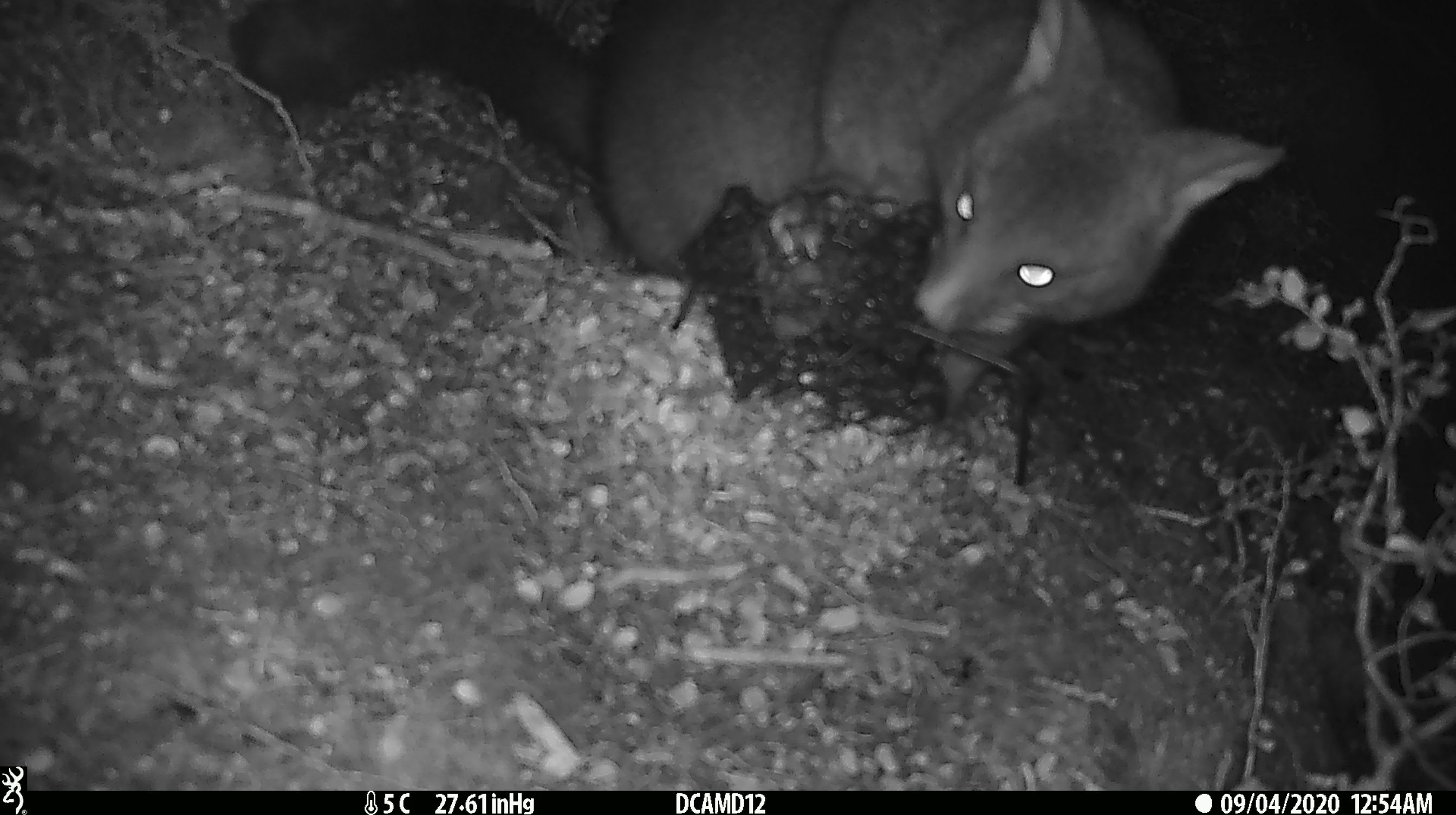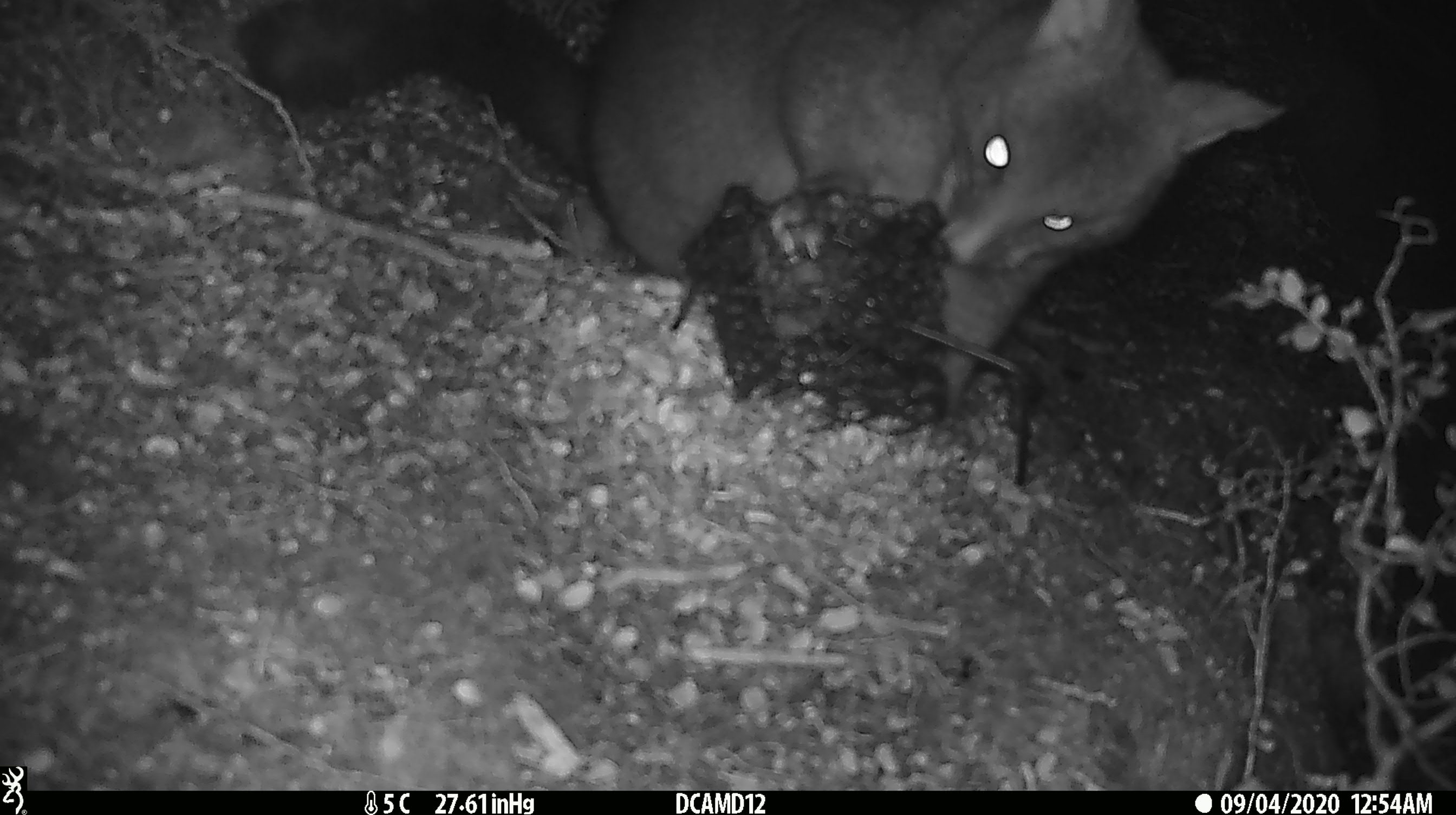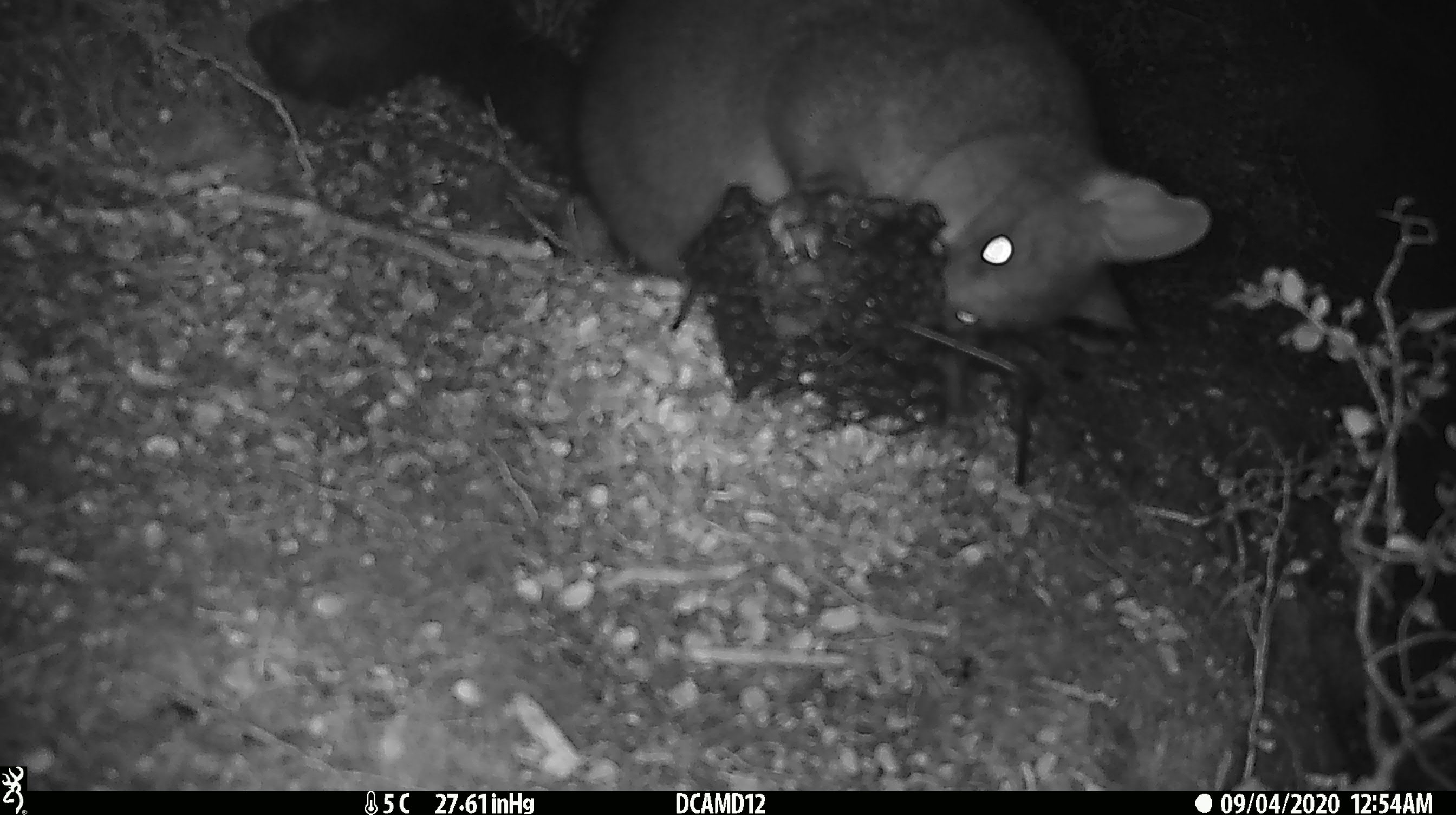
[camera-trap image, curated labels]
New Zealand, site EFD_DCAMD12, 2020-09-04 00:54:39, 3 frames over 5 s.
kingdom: Animalia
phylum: Chordata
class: Mammalia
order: Diprotodontia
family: Phalangeridae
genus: Trichosurus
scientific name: Trichosurus vulpecula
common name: common brushtail possum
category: possum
Possum (common brushtail possum) (Trichosurus vulpecula).